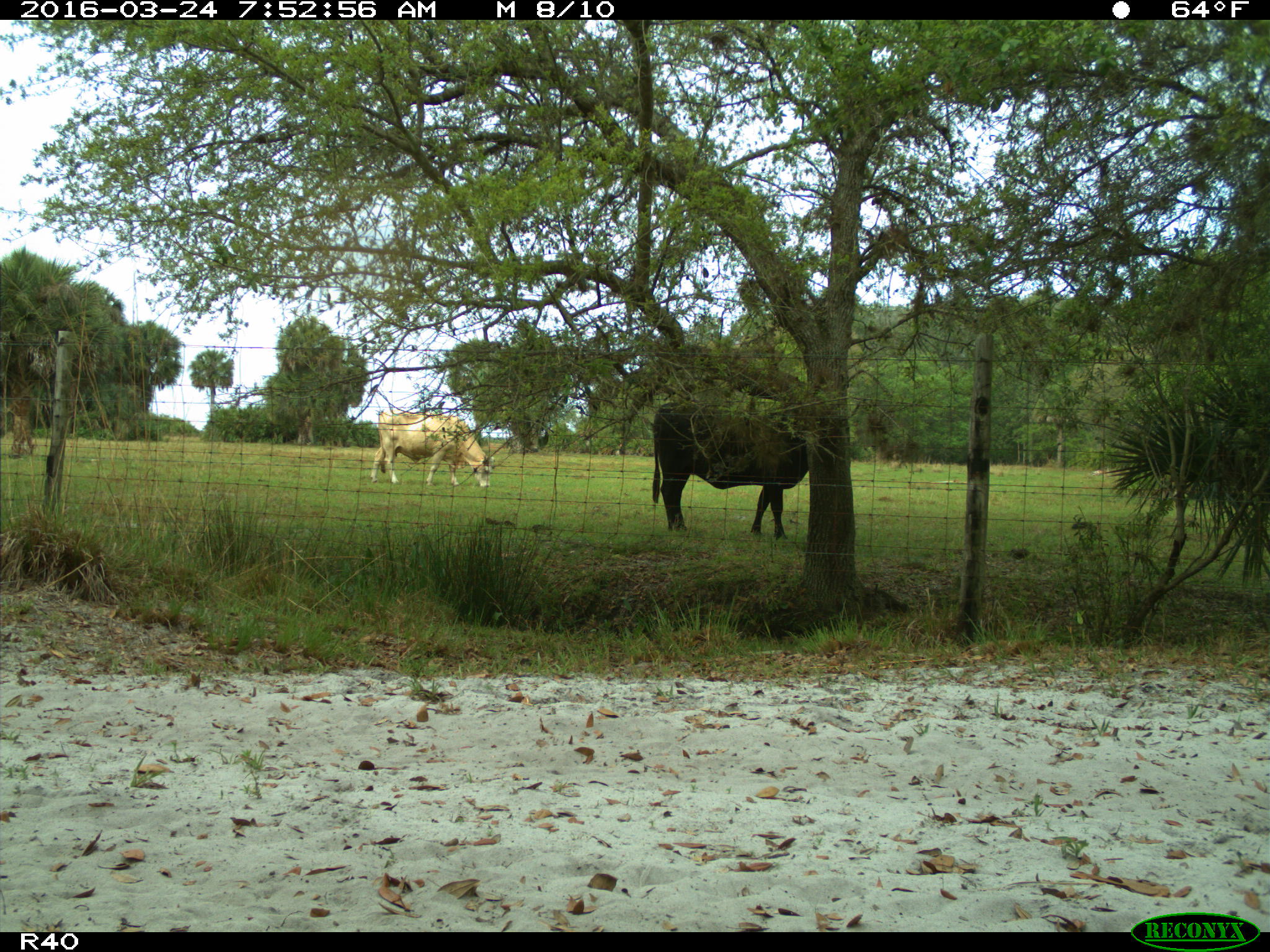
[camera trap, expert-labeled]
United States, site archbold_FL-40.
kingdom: Animalia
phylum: Chordata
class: Mammalia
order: Artiodactyla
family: Bovidae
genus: Bos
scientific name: Bos taurus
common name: domestic cow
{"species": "Bos taurus (domestic cow)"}